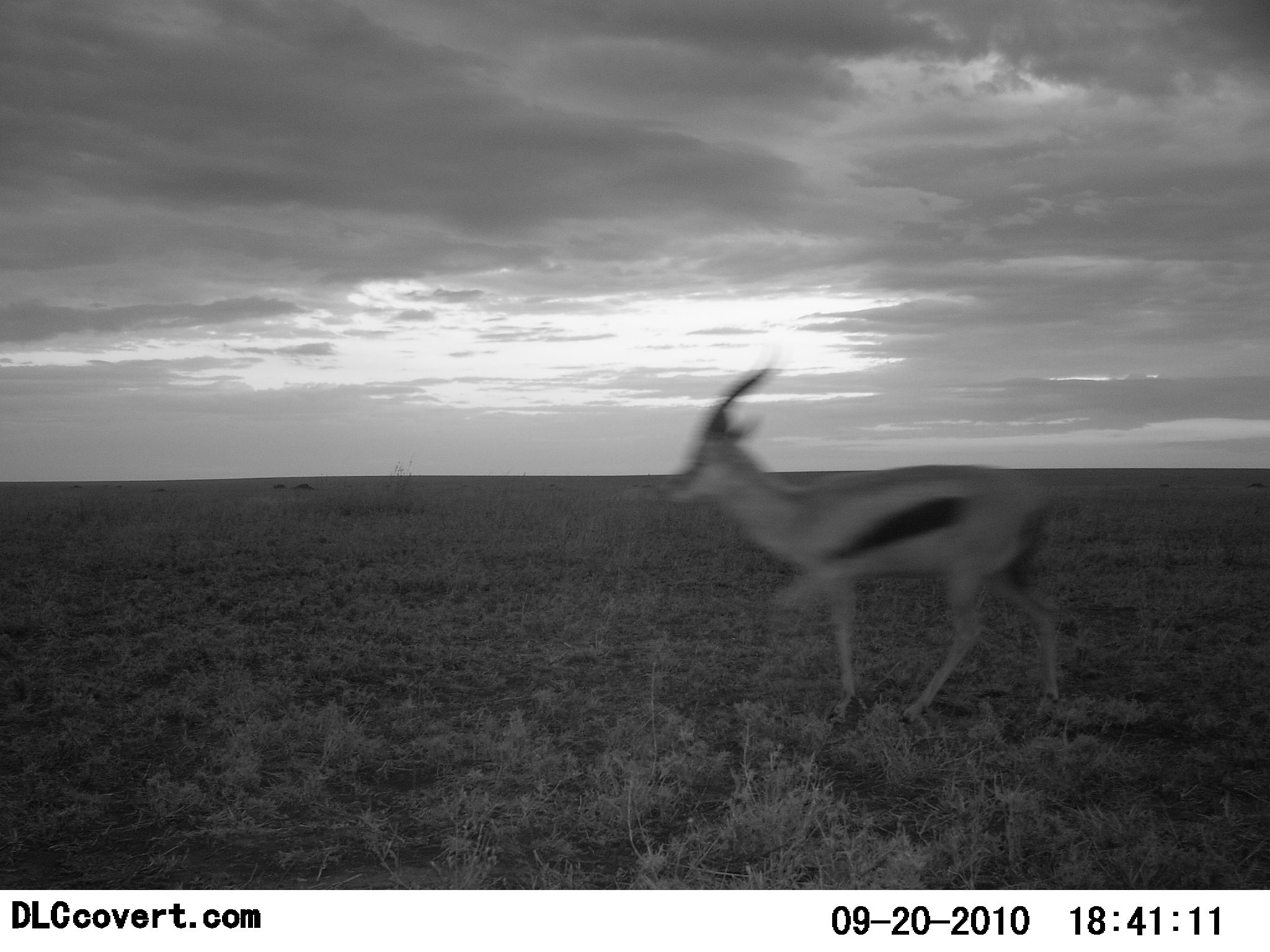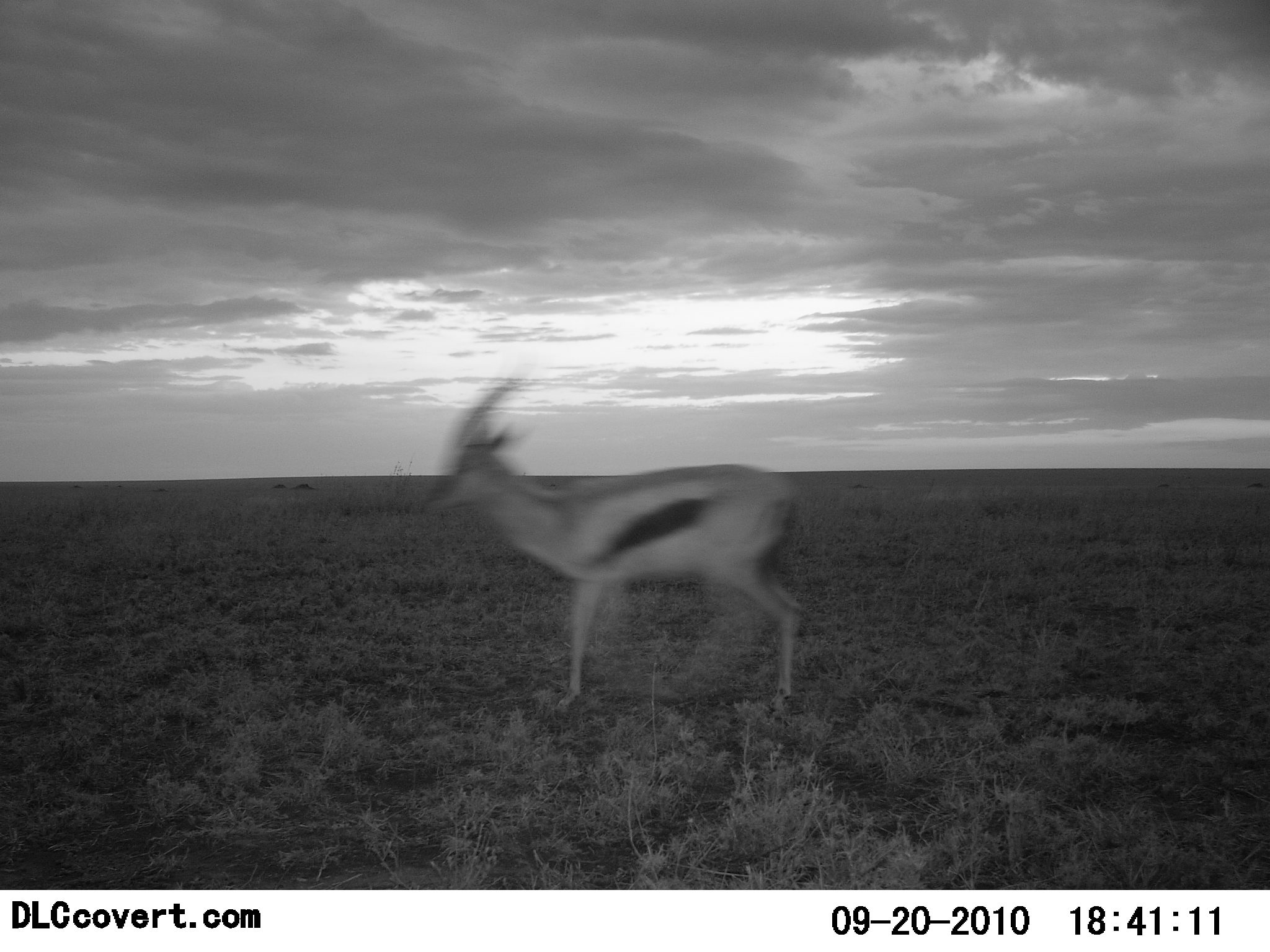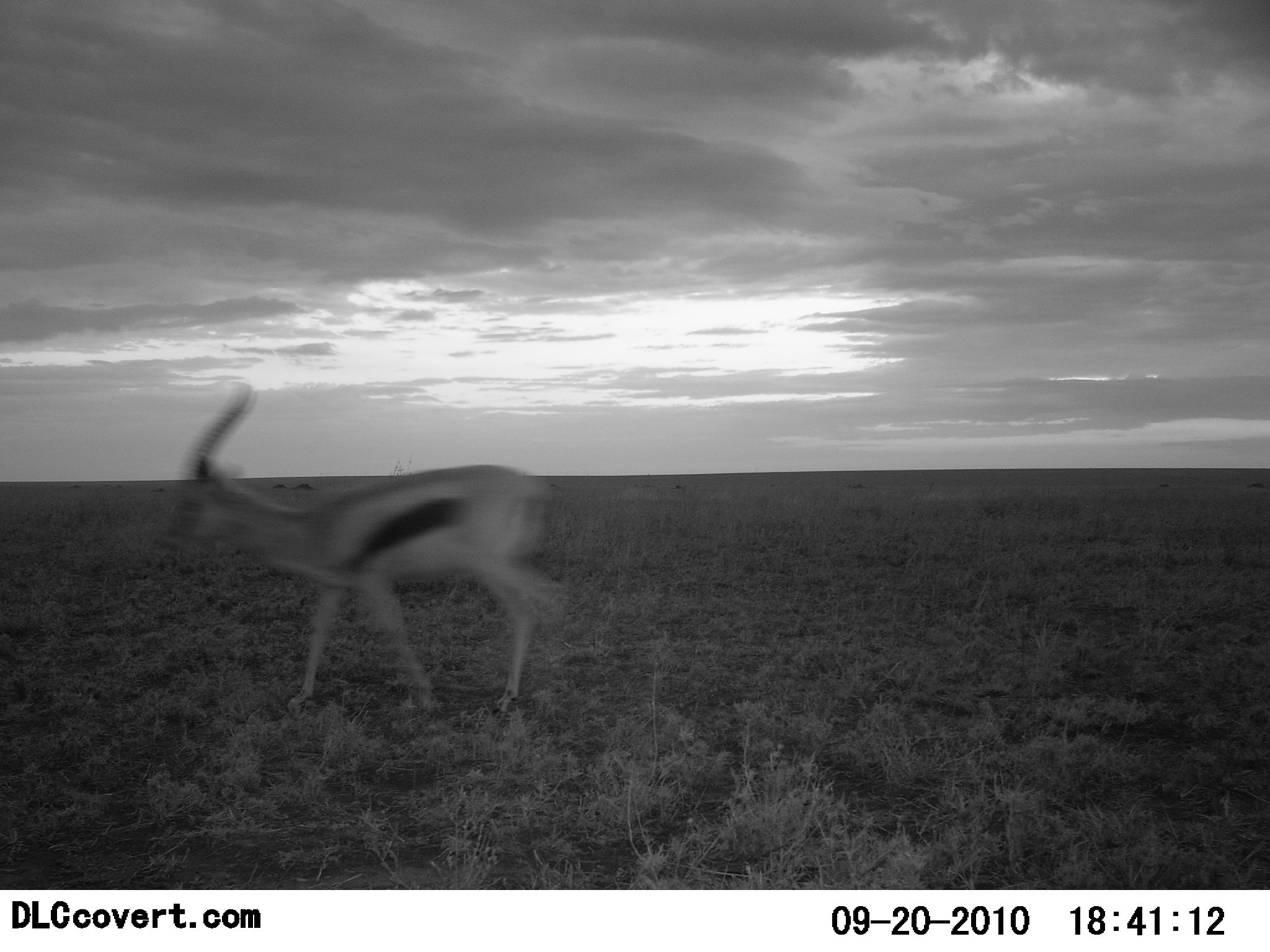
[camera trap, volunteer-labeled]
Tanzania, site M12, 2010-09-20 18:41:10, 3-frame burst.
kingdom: Animalia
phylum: Chordata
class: Mammalia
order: Artiodactyla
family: Bovidae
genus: Eudorcas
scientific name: Eudorcas thomsonii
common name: thomson's gazelle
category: gazellethomsons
Gazellethomsons (thomson's gazelle) (Eudorcas thomsonii), count 1. Behavior (volunteer vote fractions): standing 0%, resting 0%, moving 100%, interacting 0%. Young present (vote fraction): 0%. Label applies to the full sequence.